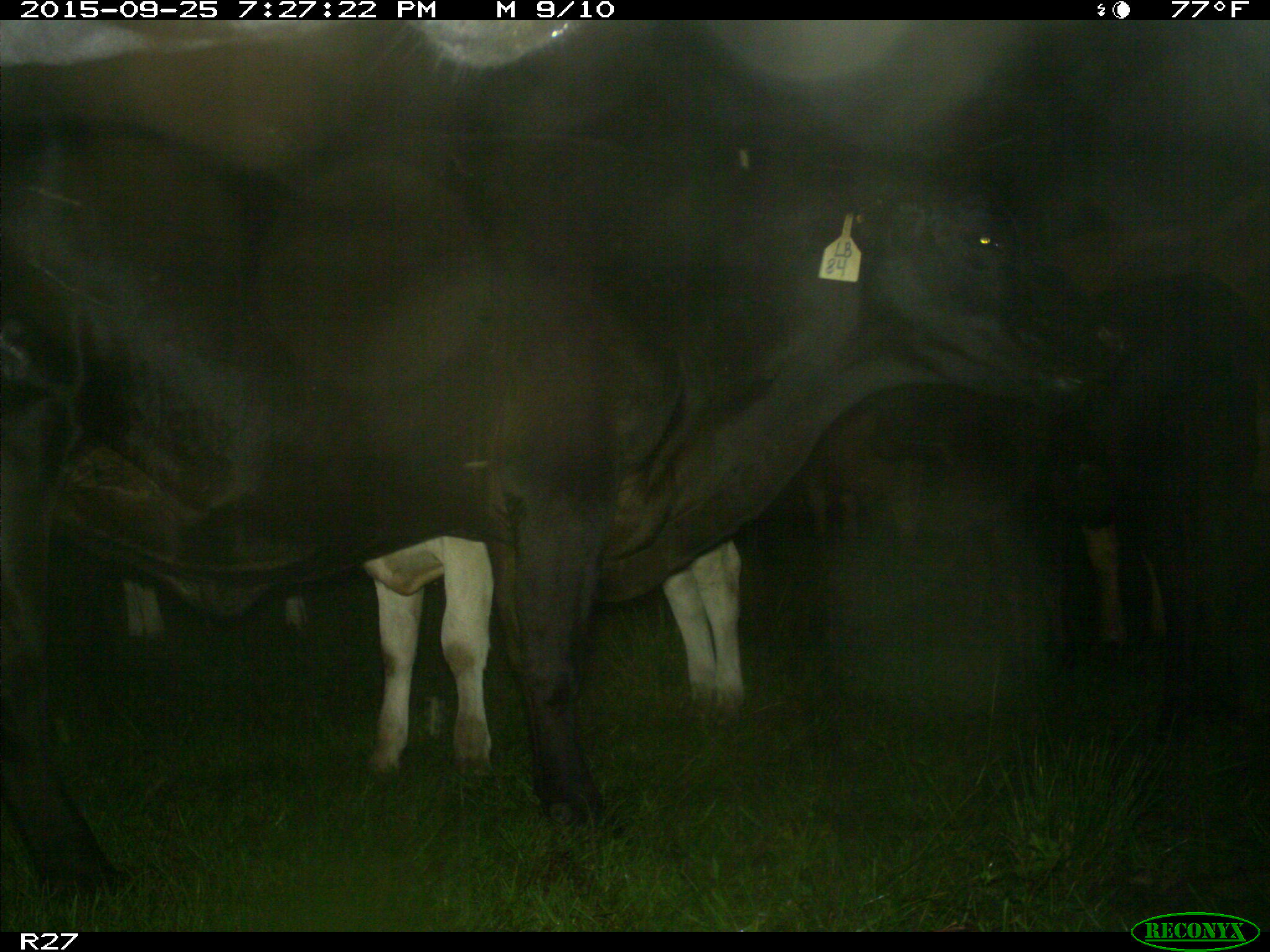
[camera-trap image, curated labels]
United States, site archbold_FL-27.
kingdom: Animalia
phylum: Chordata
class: Mammalia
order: Artiodactyla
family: Bovidae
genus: Bos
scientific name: Bos taurus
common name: domestic cow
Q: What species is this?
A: Bos taurus (domestic cow).